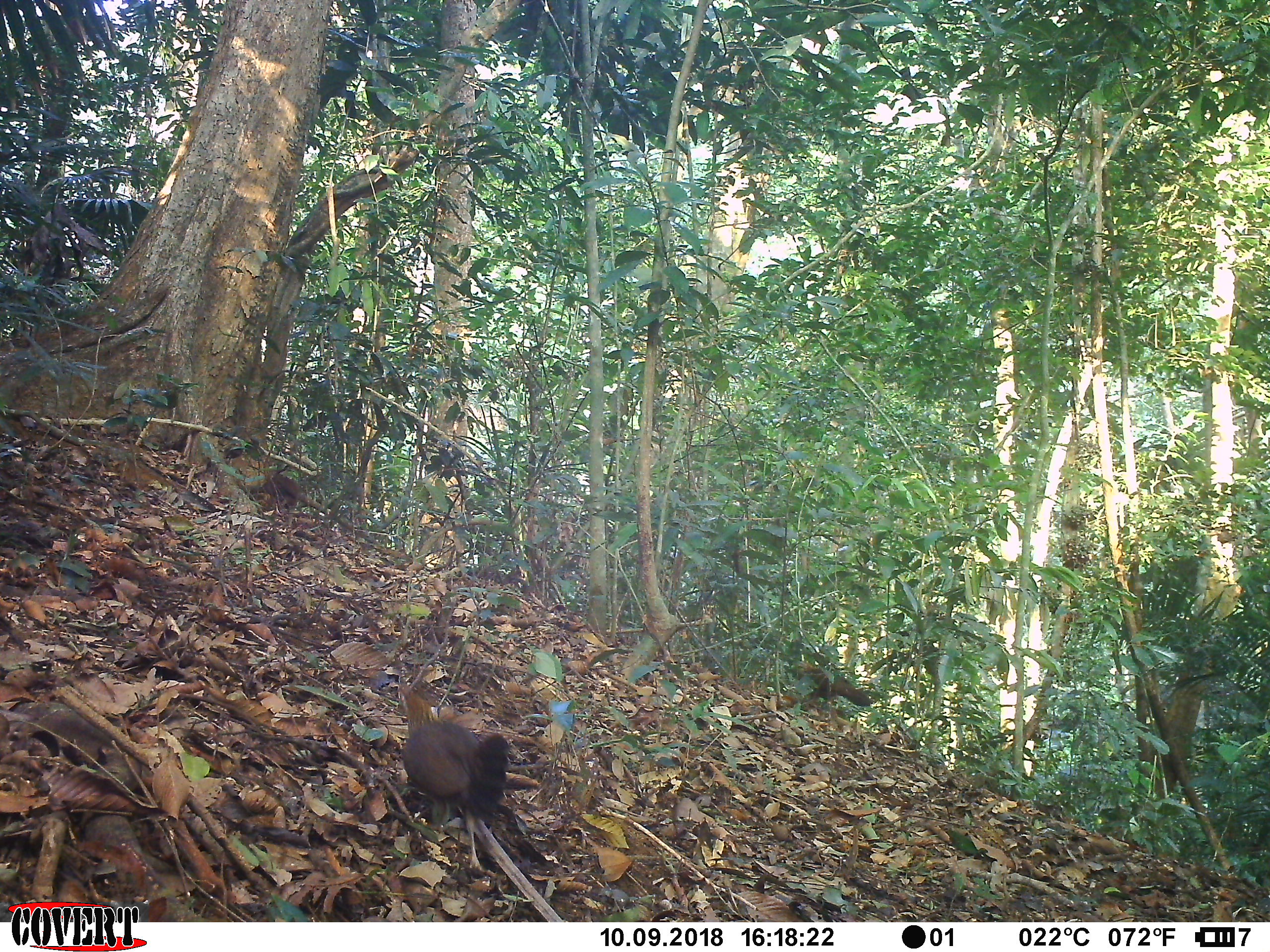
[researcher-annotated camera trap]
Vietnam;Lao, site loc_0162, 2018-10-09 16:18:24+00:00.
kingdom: Animalia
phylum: Chordata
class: Aves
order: Galliformes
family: Phasianidae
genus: Gallus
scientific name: Gallus gallus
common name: red junglefowl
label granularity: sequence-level